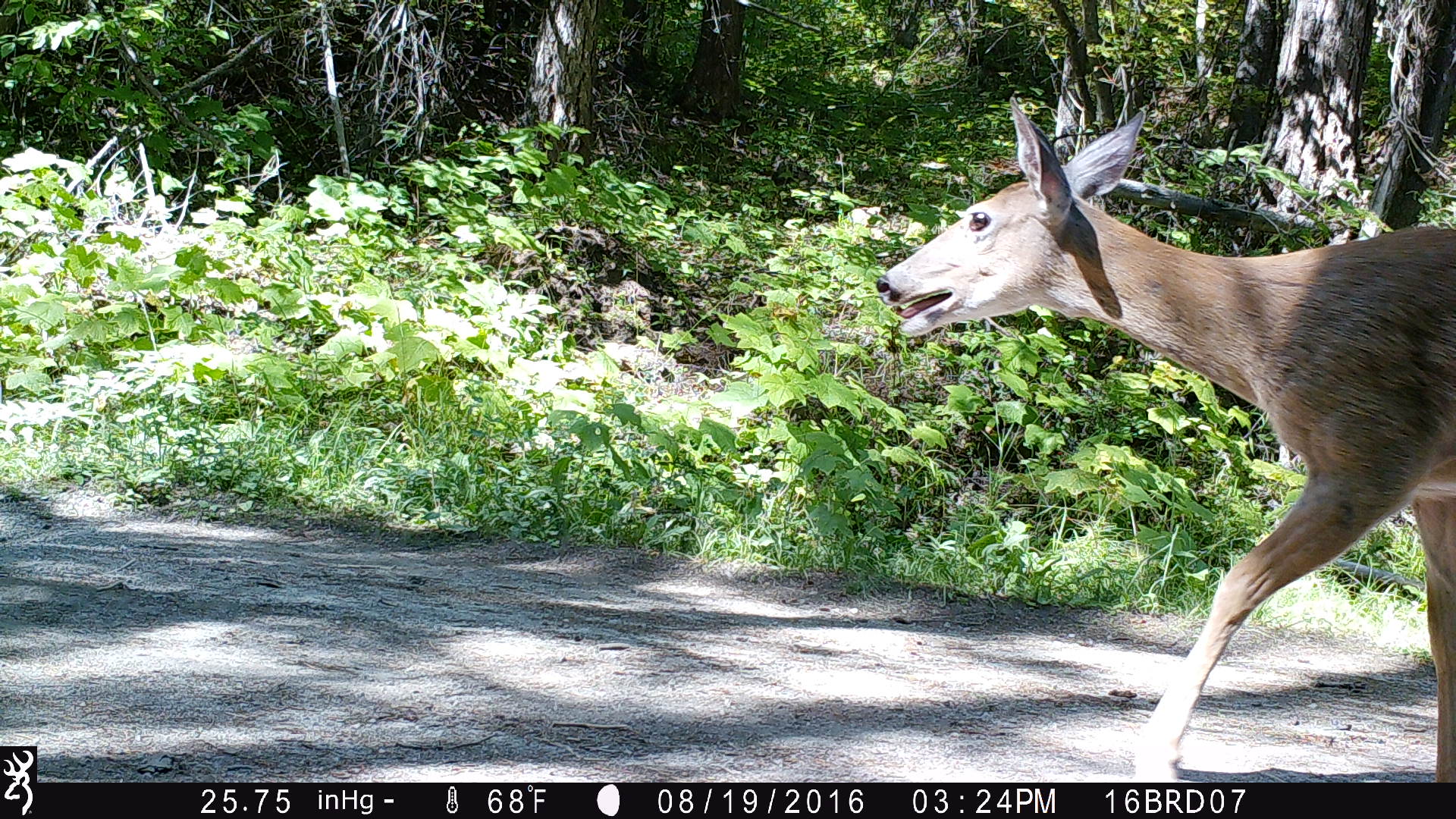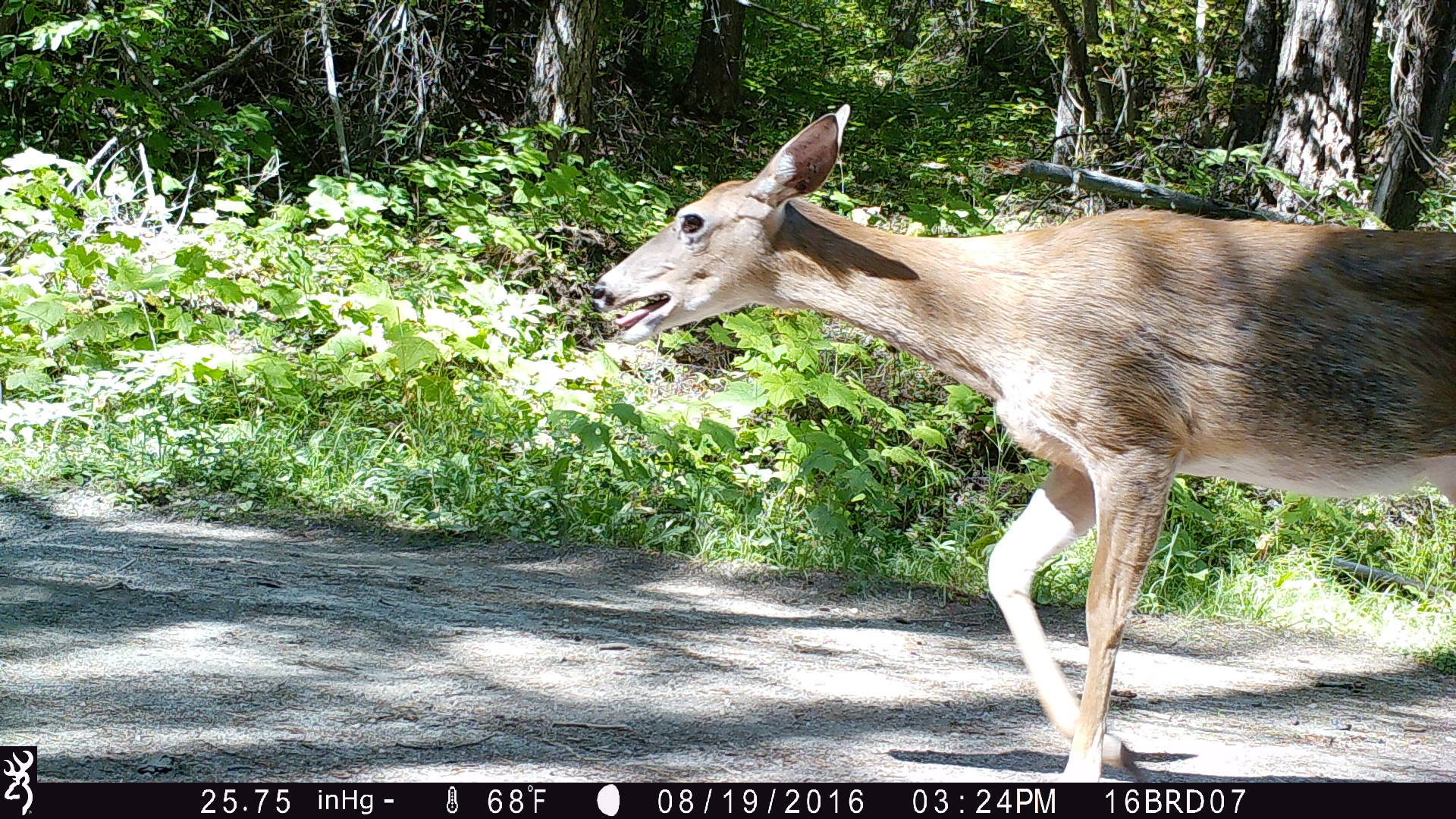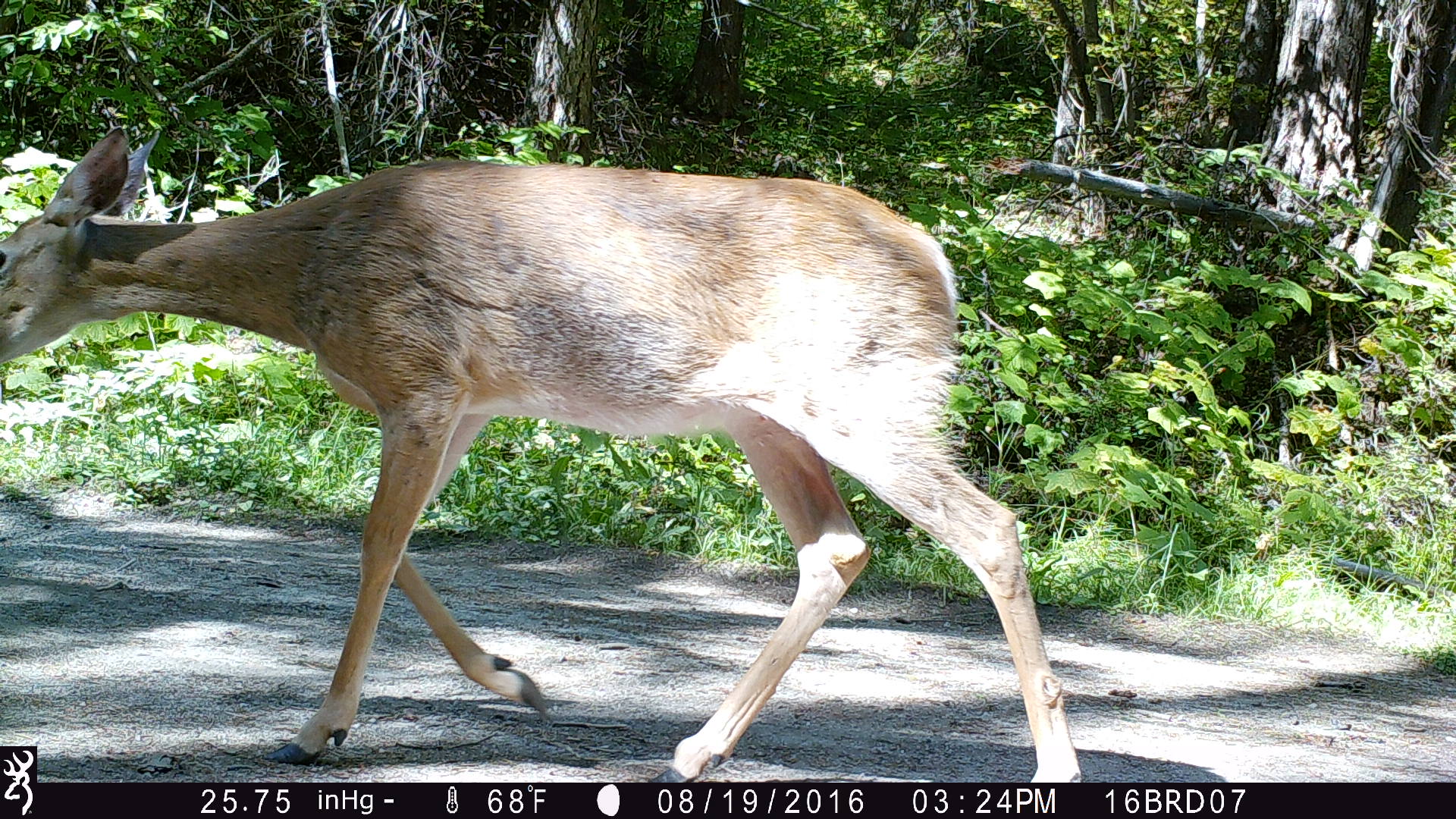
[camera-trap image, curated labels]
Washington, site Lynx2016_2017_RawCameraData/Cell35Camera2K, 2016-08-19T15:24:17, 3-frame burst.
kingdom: Animalia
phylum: Chordata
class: Mammalia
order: Artiodactyla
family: Cervidae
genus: Odocoileus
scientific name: Odocoileus virginianus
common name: white-tailed deer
Odocoileus virginianus (white-tailed deer). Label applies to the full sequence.